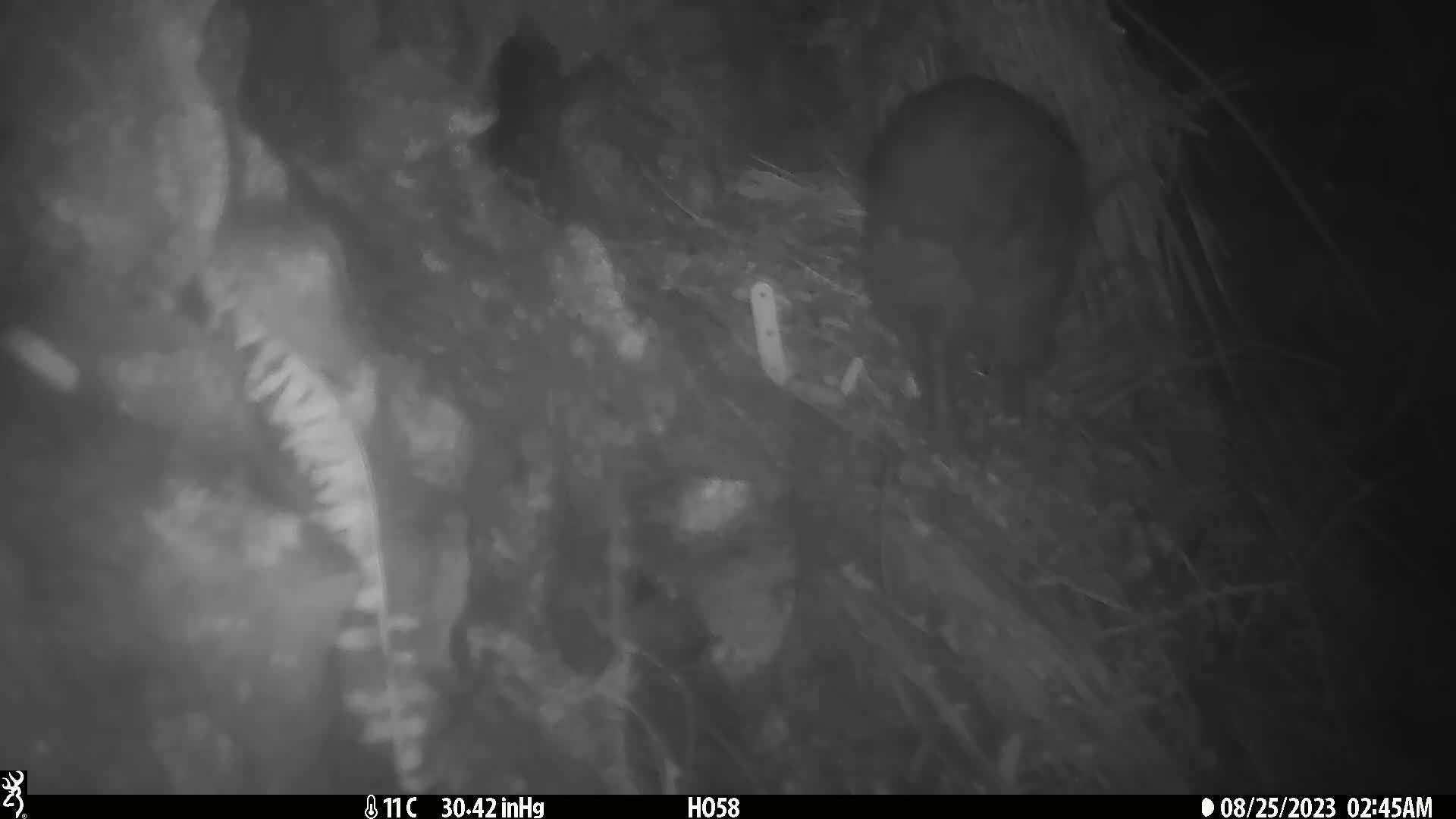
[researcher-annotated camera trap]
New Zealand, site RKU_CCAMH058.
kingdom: Animalia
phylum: Chordata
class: Aves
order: Apterygiformes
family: Apterygidae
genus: Apteryx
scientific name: Apteryx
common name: kiwi